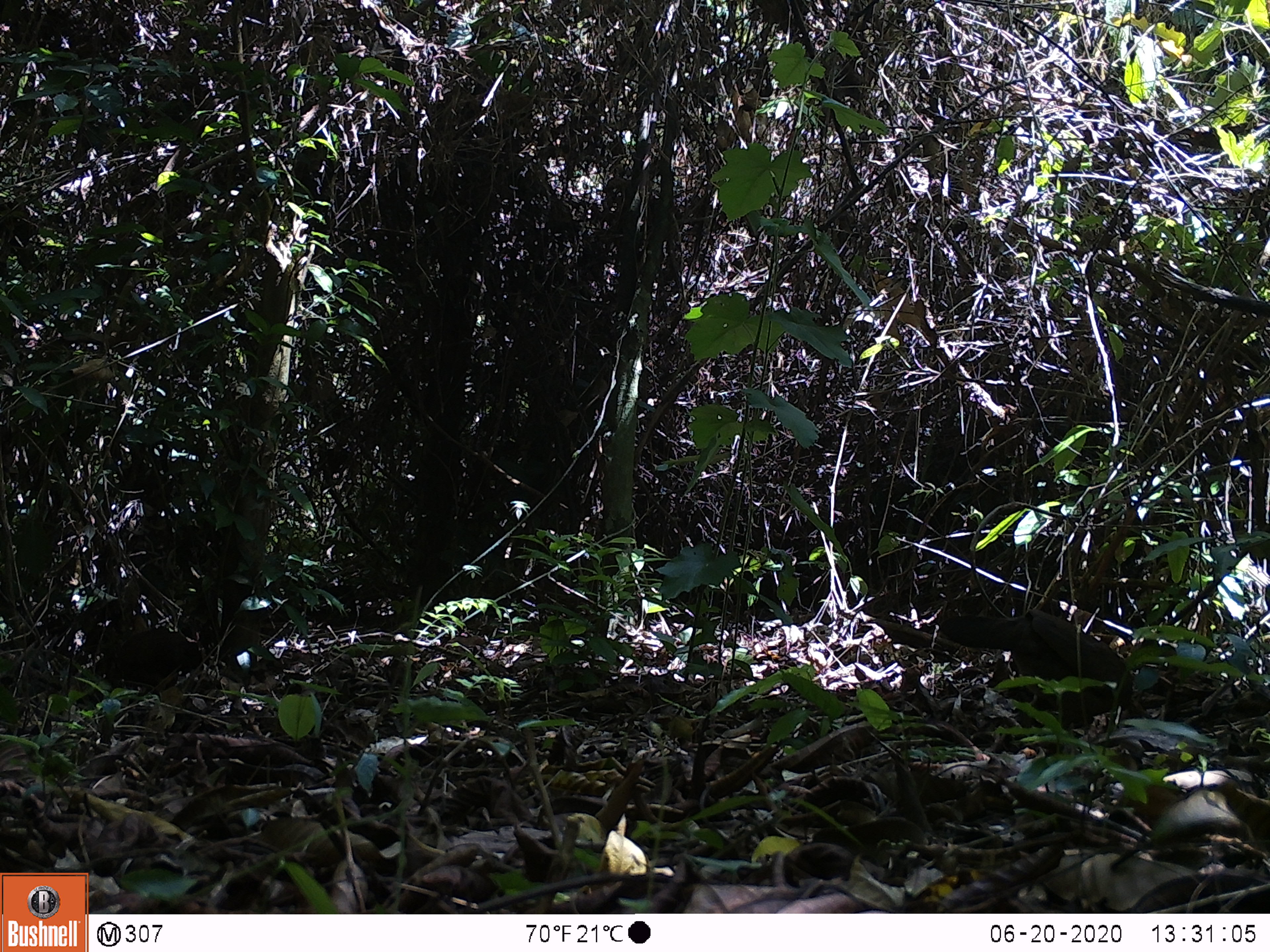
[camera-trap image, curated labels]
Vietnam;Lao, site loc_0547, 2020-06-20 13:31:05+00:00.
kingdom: Animalia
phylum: Chordata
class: Aves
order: Galliformes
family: Phasianidae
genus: Gallus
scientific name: Gallus gallus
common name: red junglefowl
Red junglefowl (Gallus gallus). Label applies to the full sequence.